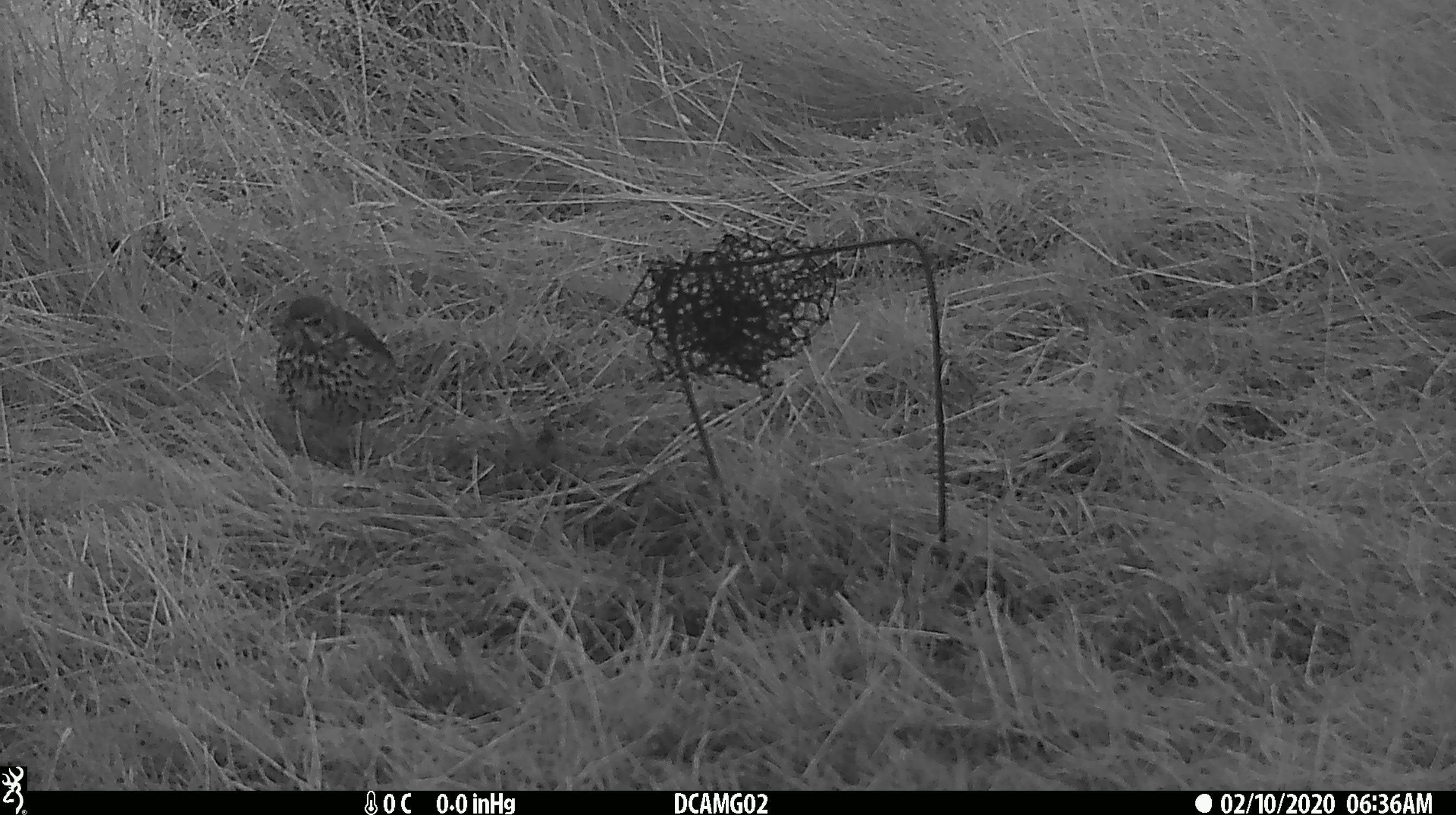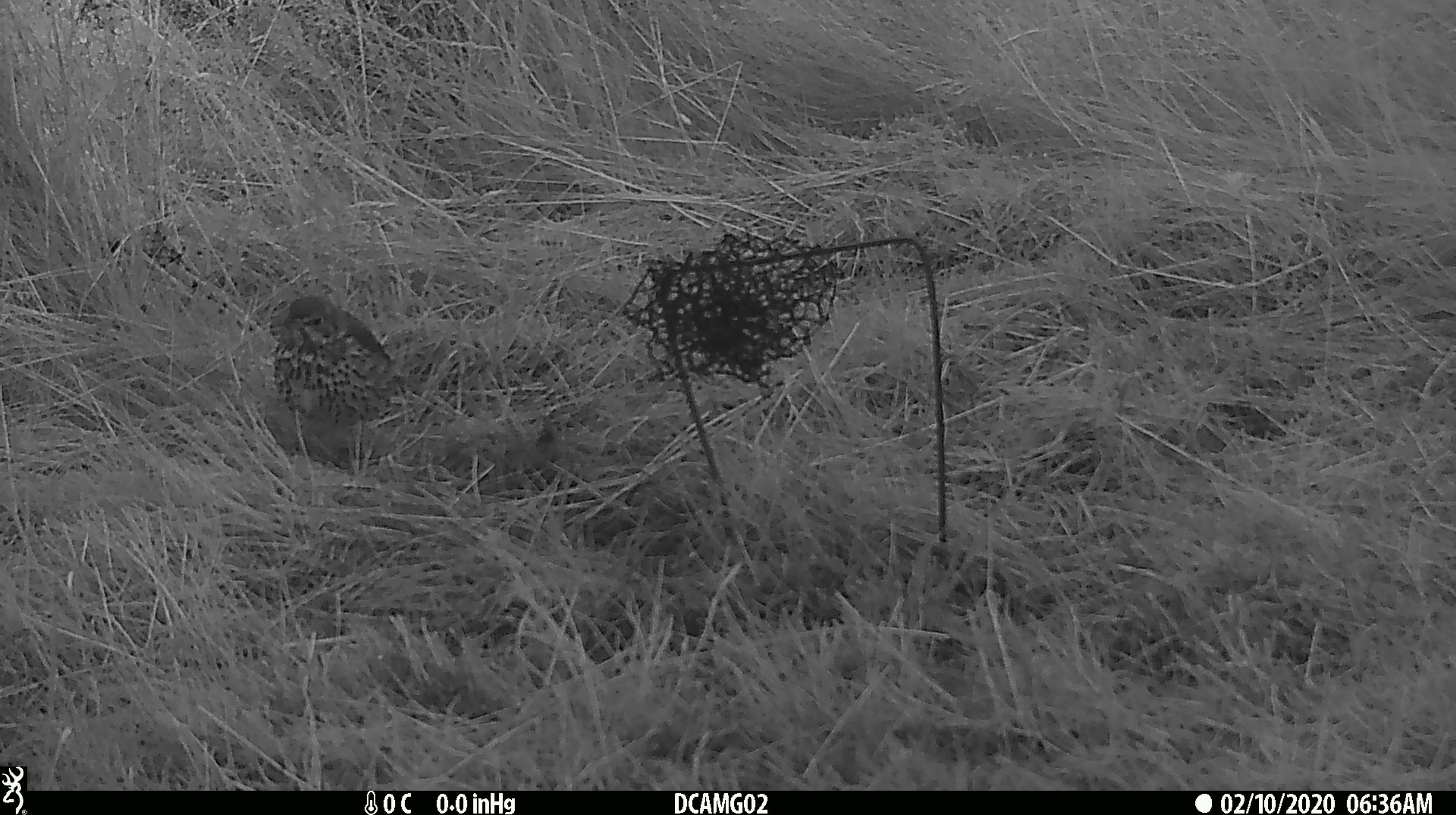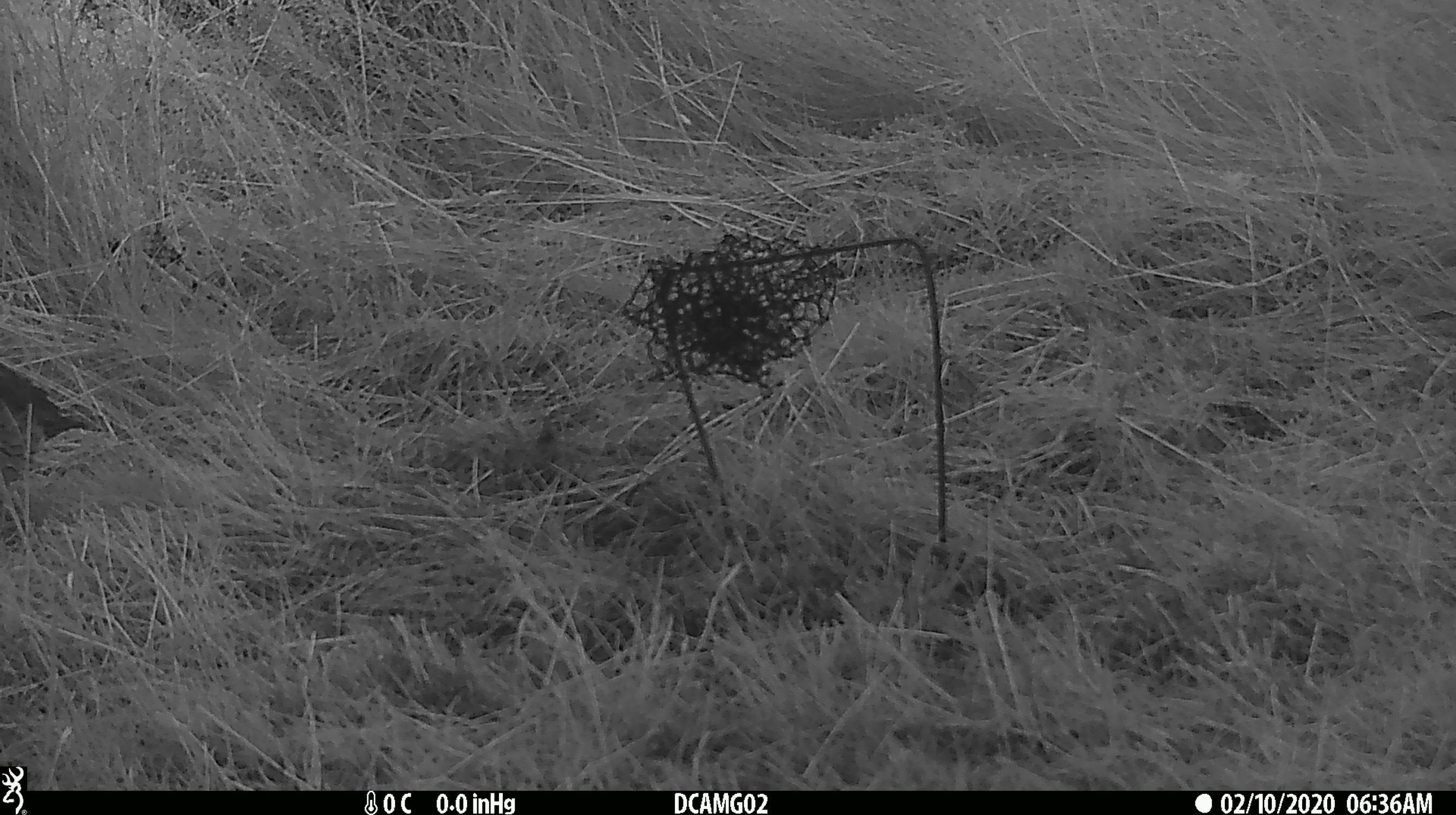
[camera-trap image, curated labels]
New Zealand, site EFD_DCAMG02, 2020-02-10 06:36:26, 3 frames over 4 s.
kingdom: Animalia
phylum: Chordata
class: Aves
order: Passeriformes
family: Turdidae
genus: Turdus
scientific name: Turdus philomelos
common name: song thrush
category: thrush